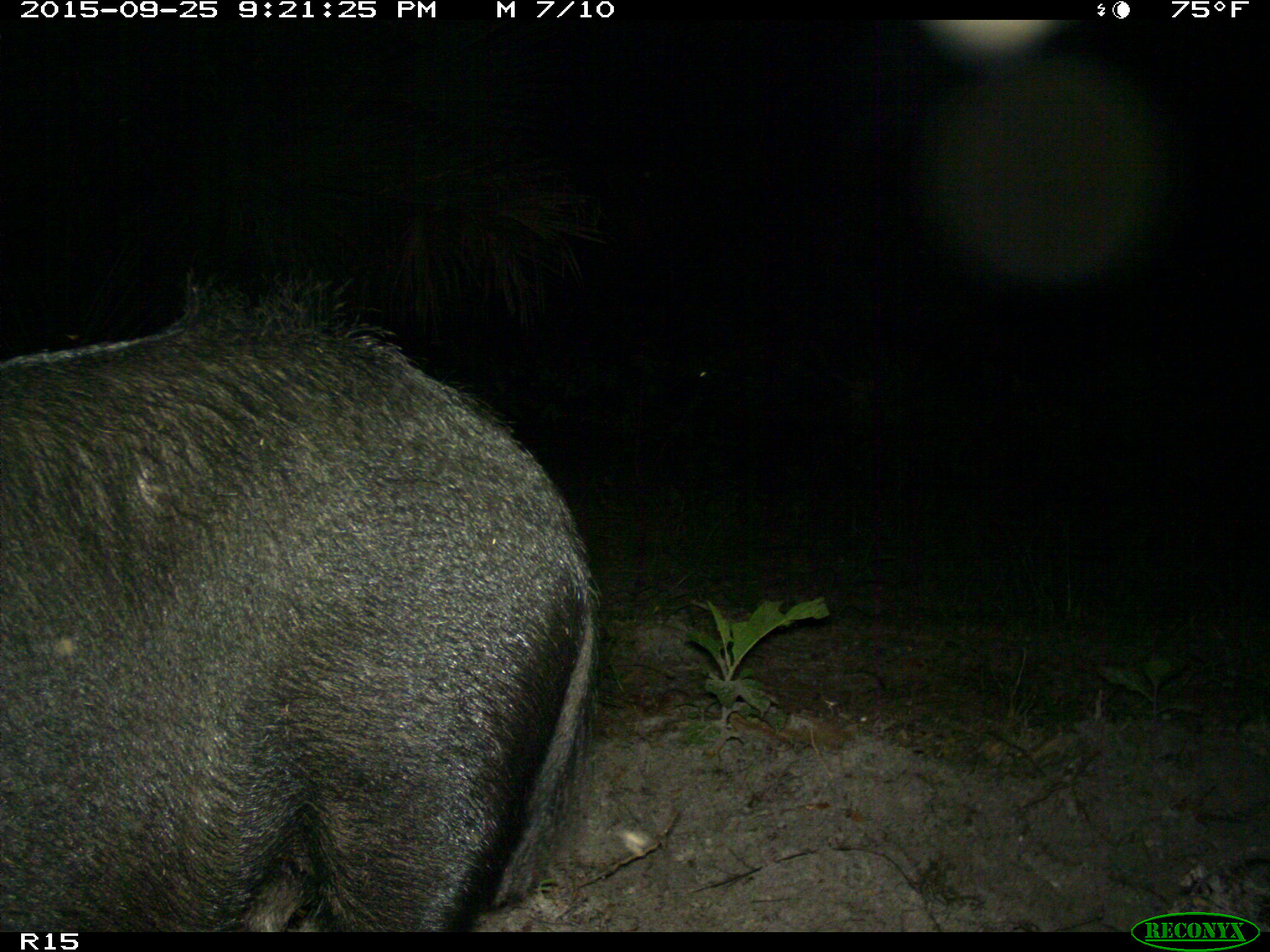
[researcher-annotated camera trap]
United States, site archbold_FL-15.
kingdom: Animalia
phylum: Chordata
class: Mammalia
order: Artiodactyla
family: Suidae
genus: Sus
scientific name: Sus scrofa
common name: wild boar